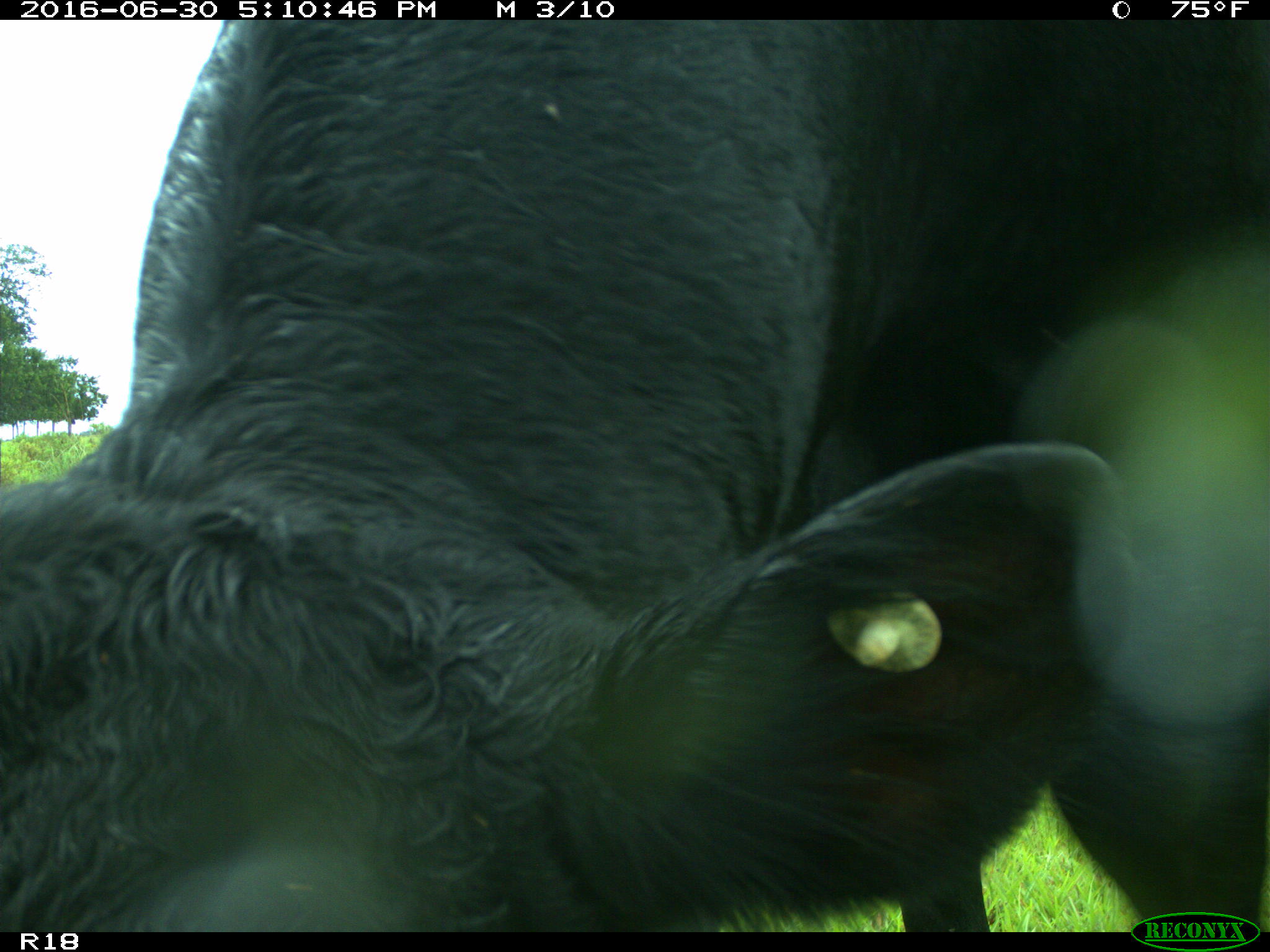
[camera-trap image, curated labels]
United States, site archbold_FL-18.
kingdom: Animalia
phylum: Chordata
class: Mammalia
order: Artiodactyla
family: Bovidae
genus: Bos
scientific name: Bos taurus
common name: domestic cow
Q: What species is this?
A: Bos taurus (domestic cow).